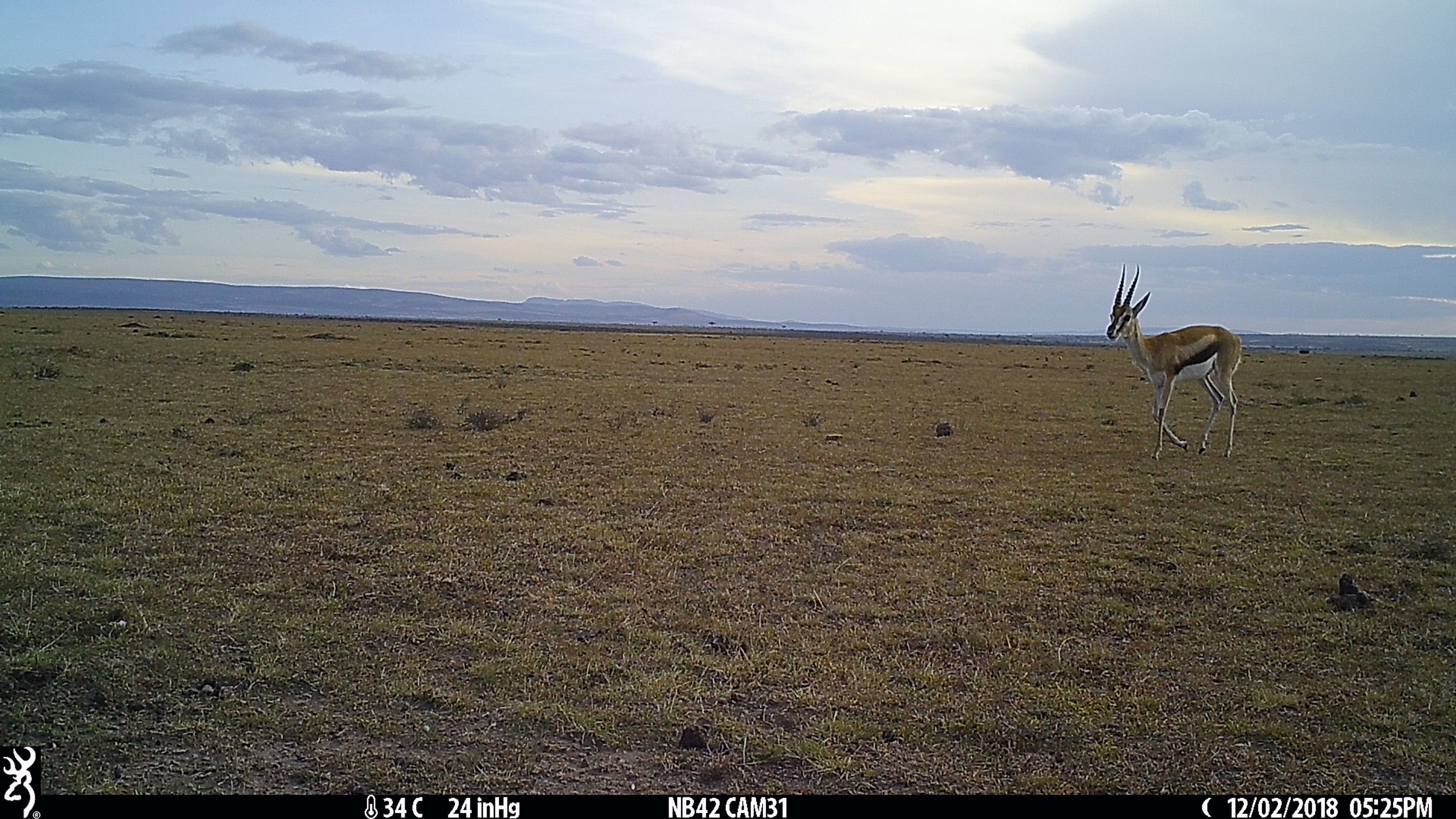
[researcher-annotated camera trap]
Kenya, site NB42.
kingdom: Animalia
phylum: Chordata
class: Mammalia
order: Artiodactyla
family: Bovidae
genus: Eudorcas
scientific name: Eudorcas thomsonii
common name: thomon's gazelle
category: gazelle thomsons